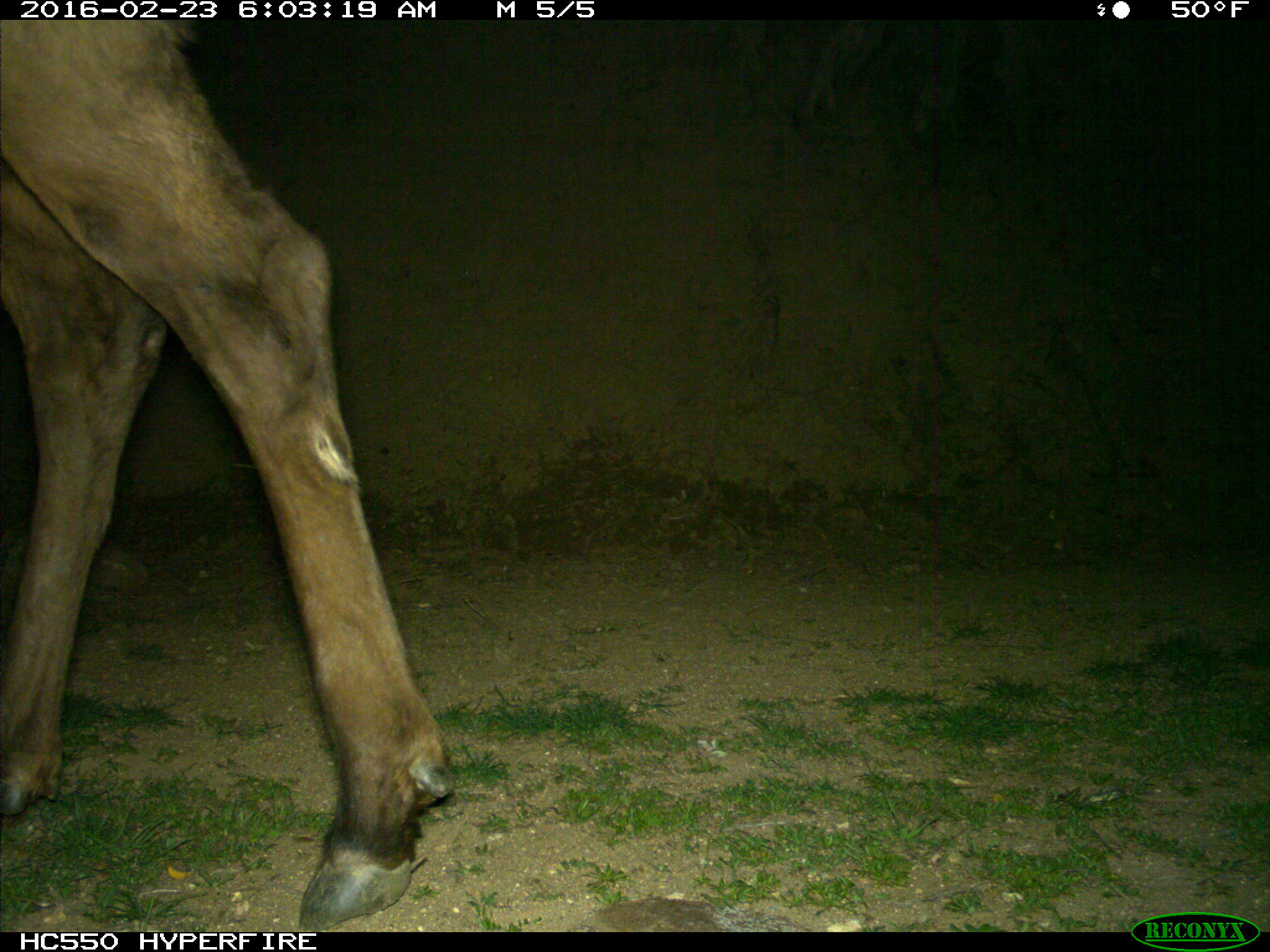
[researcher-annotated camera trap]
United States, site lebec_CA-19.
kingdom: Animalia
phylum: Chordata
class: Mammalia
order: Artiodactyla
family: Cervidae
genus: Cervus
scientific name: Cervus canadensis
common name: elk